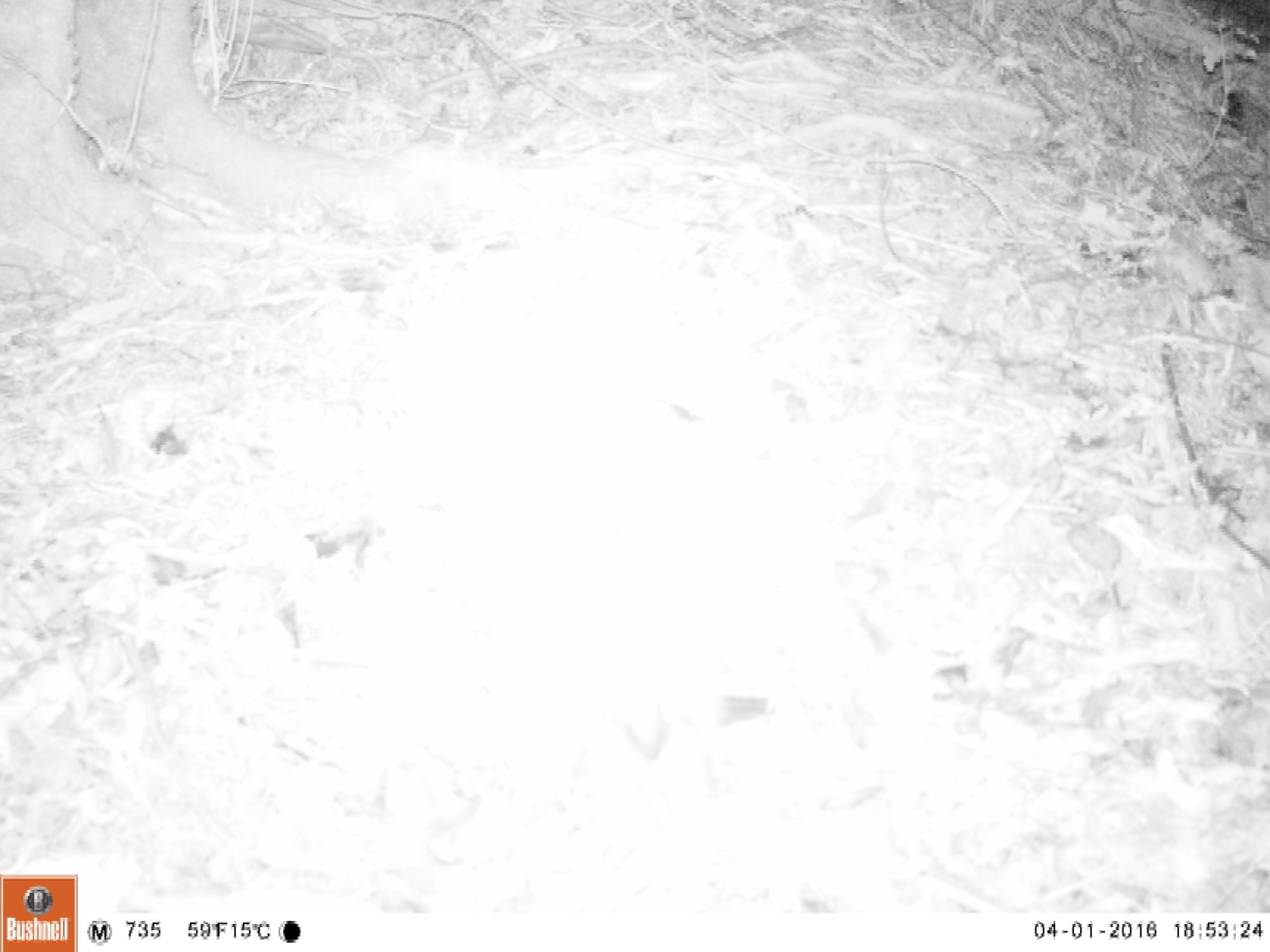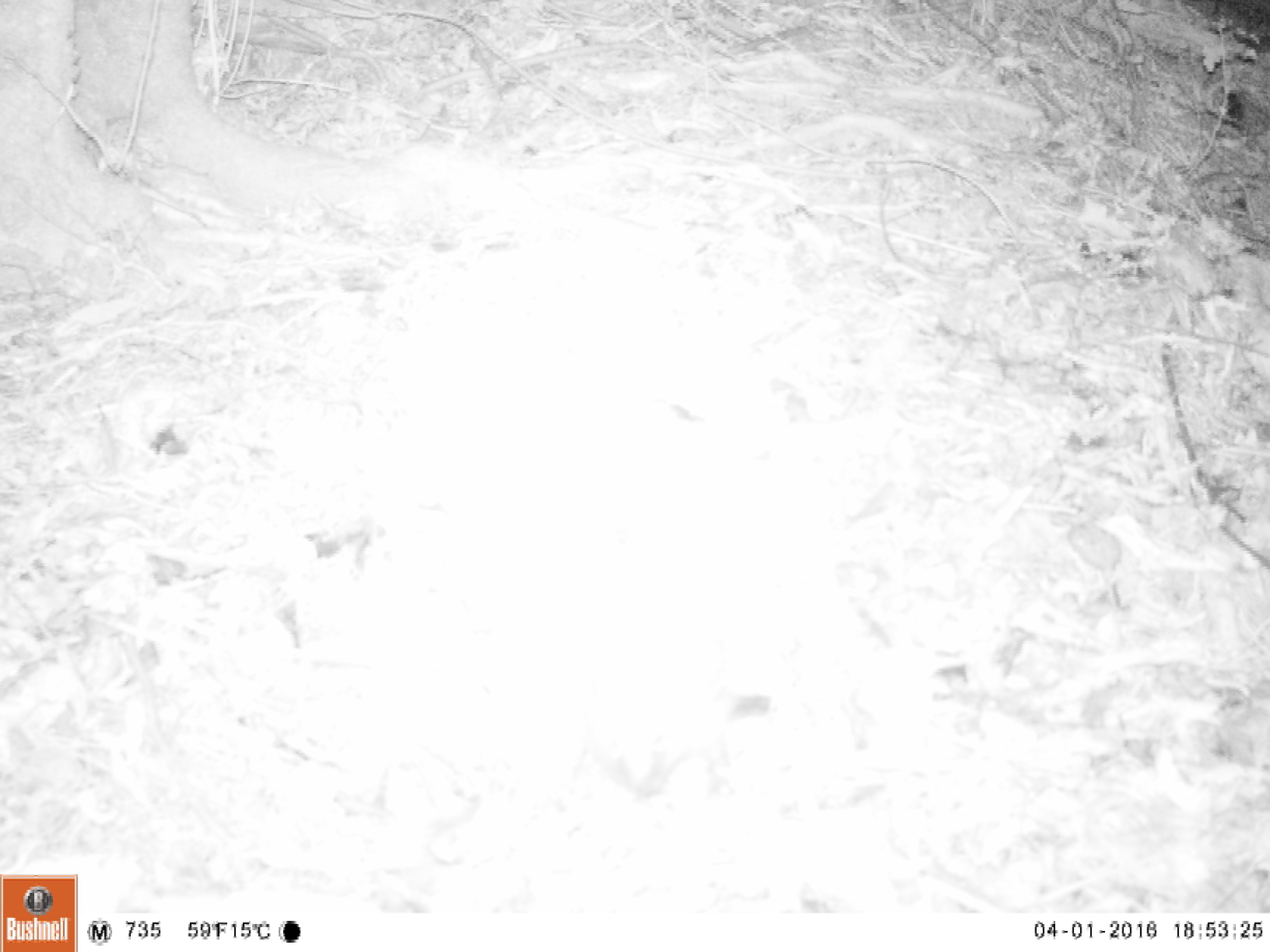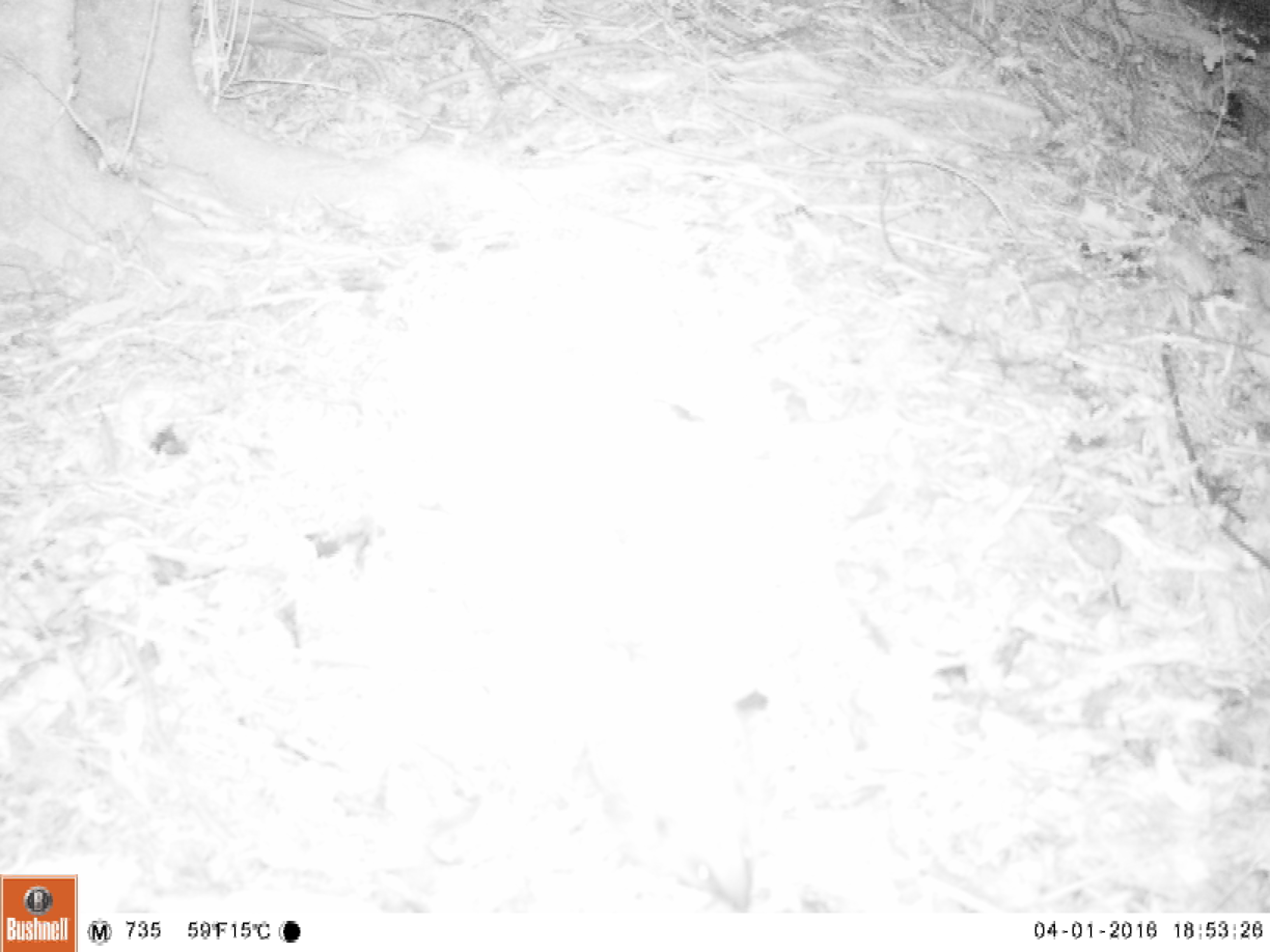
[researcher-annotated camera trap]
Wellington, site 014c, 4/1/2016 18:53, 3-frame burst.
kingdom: Animalia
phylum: Chordata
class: Mammalia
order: Eulipotyphla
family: Erinaceidae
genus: Erinaceus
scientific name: Erinaceus europaeus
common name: hedgehog